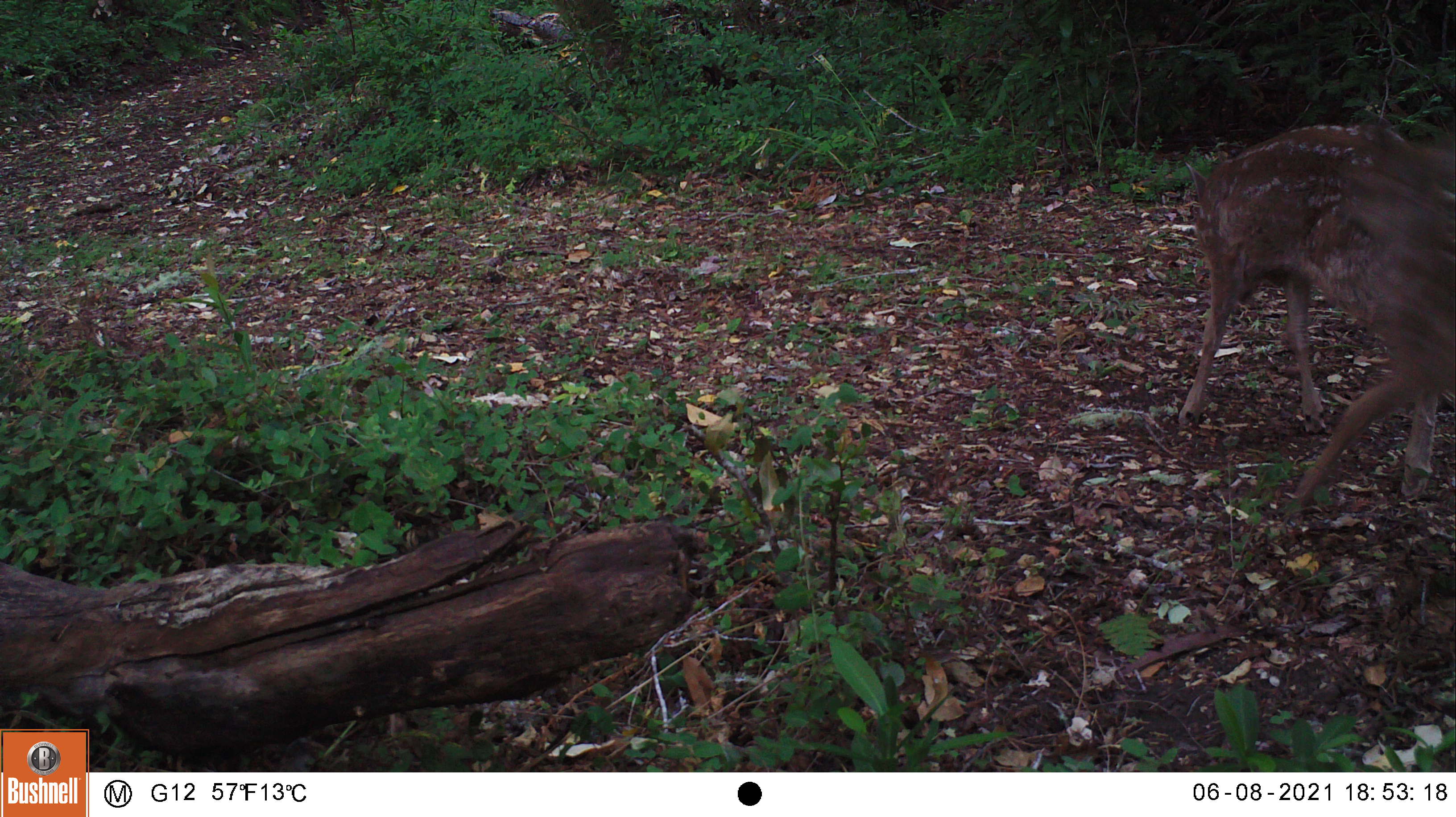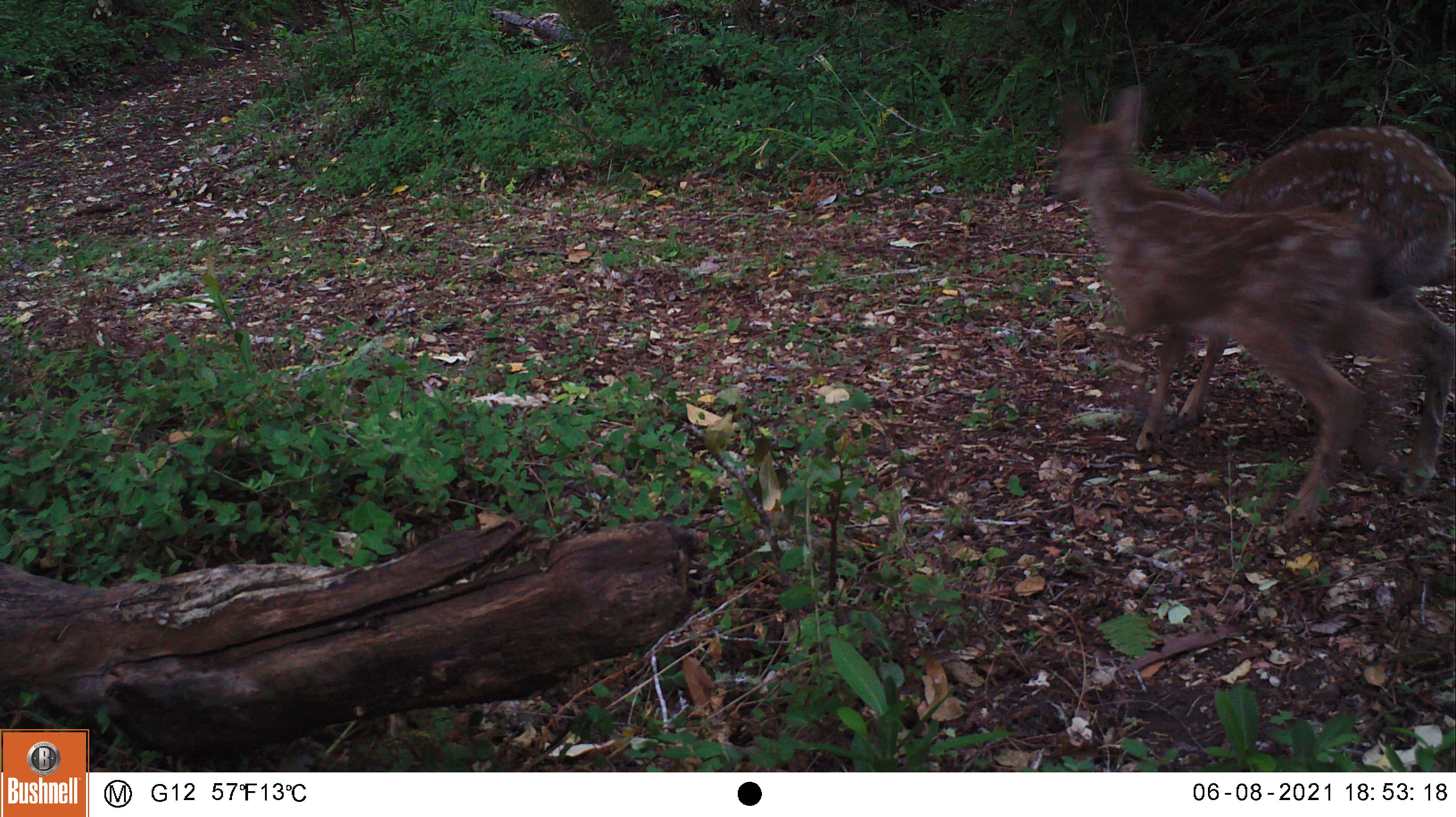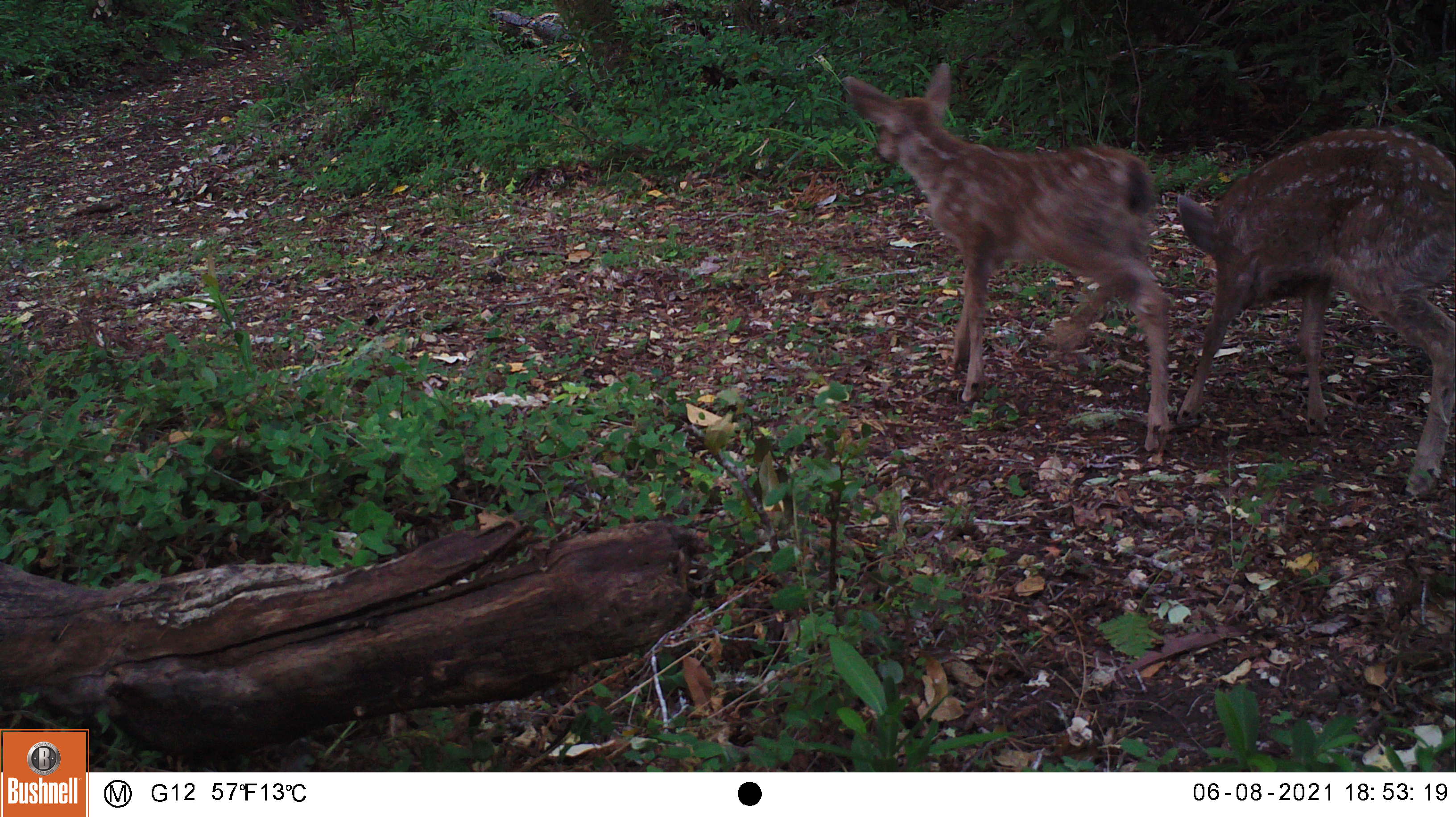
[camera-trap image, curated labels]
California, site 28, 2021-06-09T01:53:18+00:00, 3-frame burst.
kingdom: Animalia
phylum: Chordata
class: Mammalia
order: Artiodactyla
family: Cervidae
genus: Odocoileus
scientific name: Odocoileus hemionus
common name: mule deer